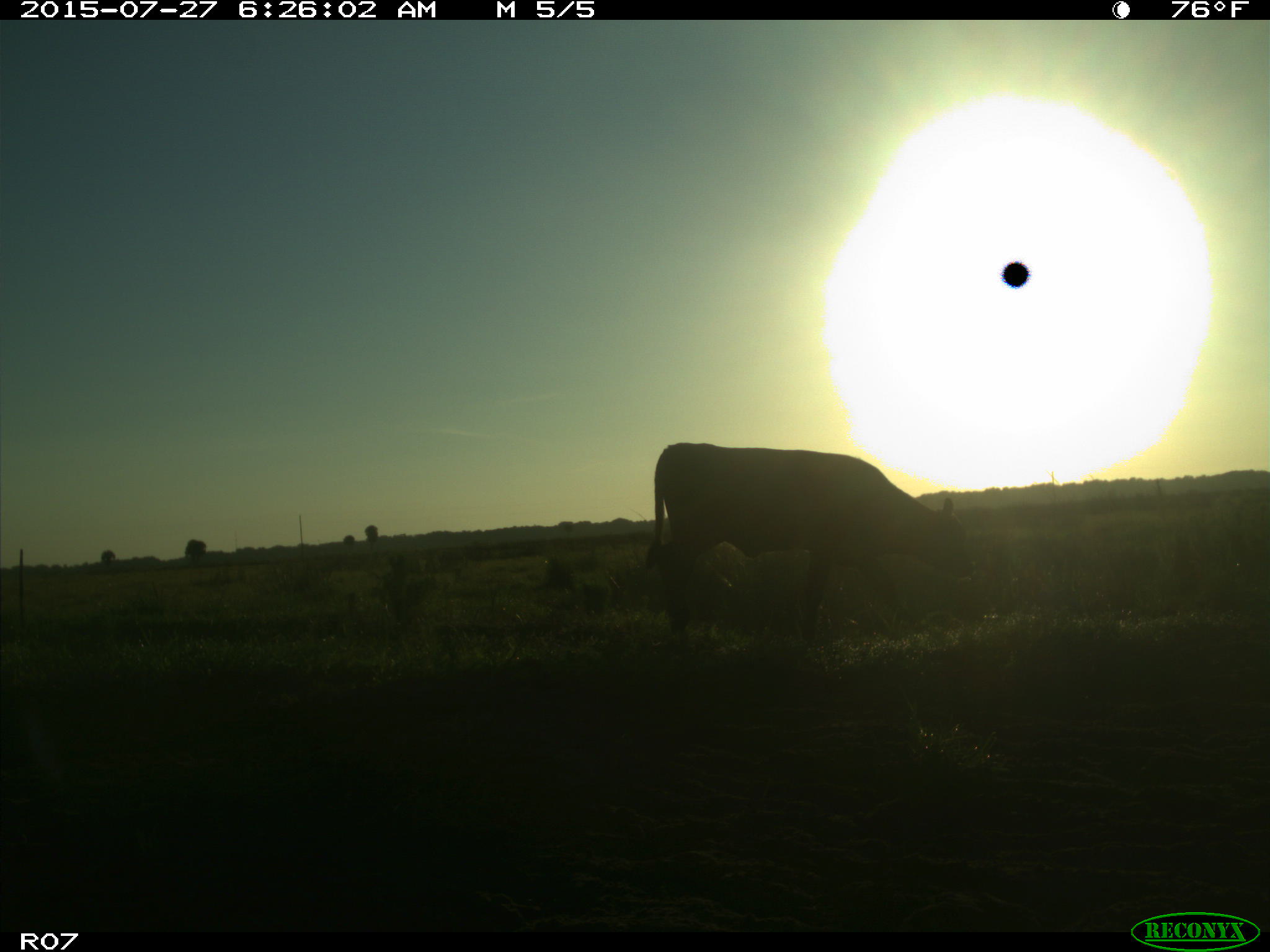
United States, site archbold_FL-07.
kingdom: Animalia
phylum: Chordata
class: Mammalia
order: Artiodactyla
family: Bovidae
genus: Bos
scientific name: Bos taurus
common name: domestic cow